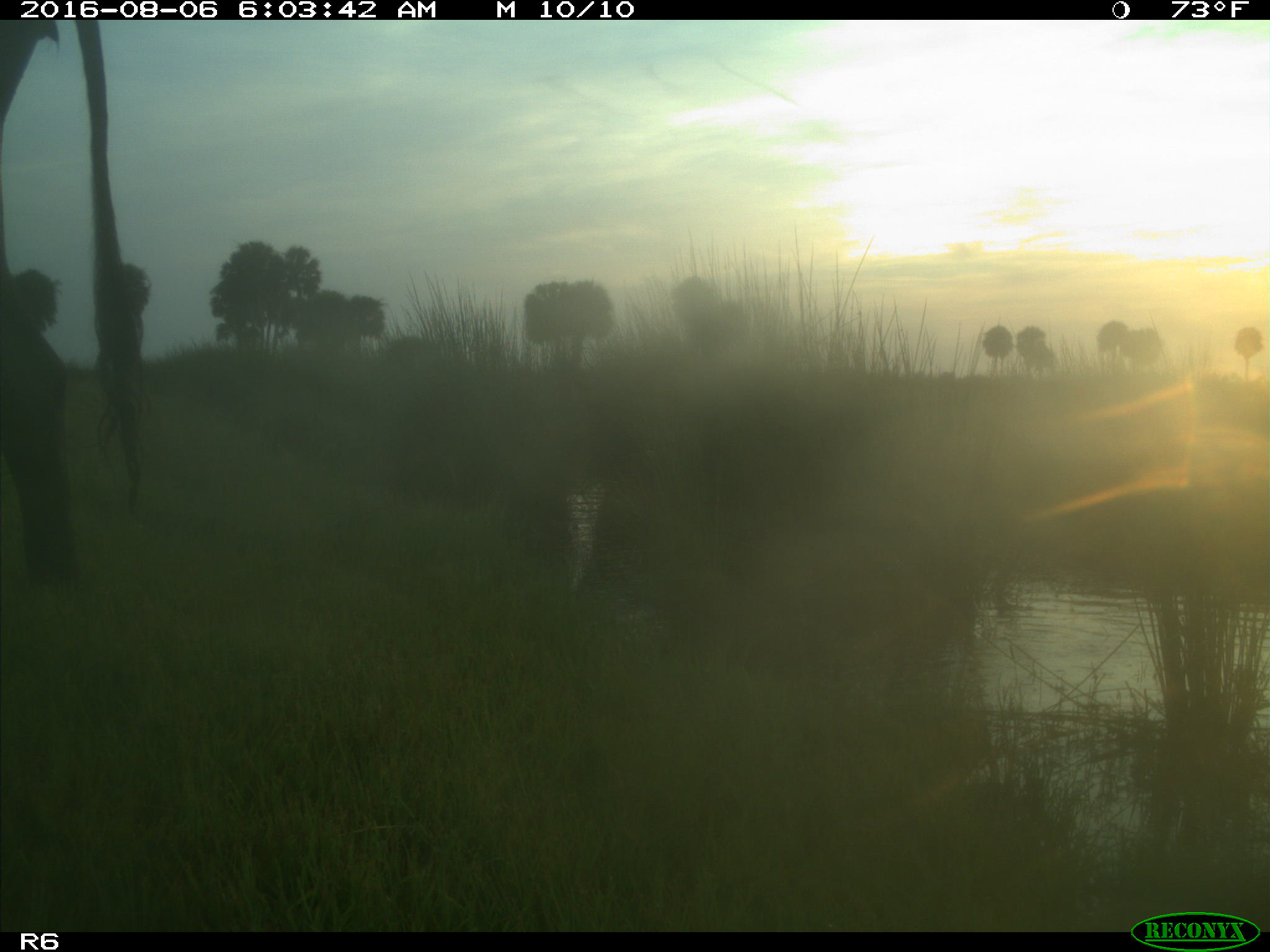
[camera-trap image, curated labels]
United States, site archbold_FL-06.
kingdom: Animalia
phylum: Chordata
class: Mammalia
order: Artiodactyla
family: Bovidae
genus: Bos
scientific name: Bos taurus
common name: domestic cow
Bos taurus (domestic cow).